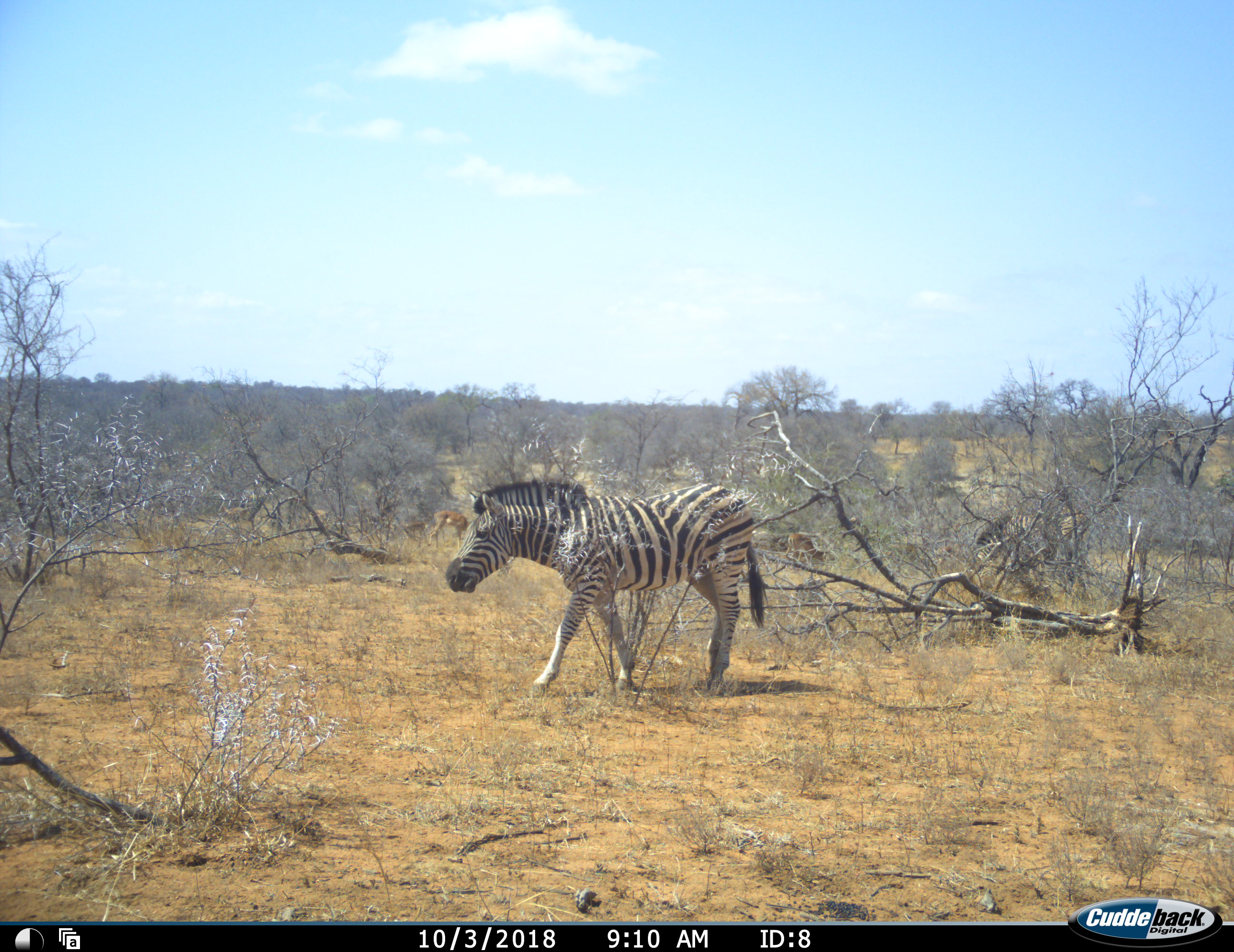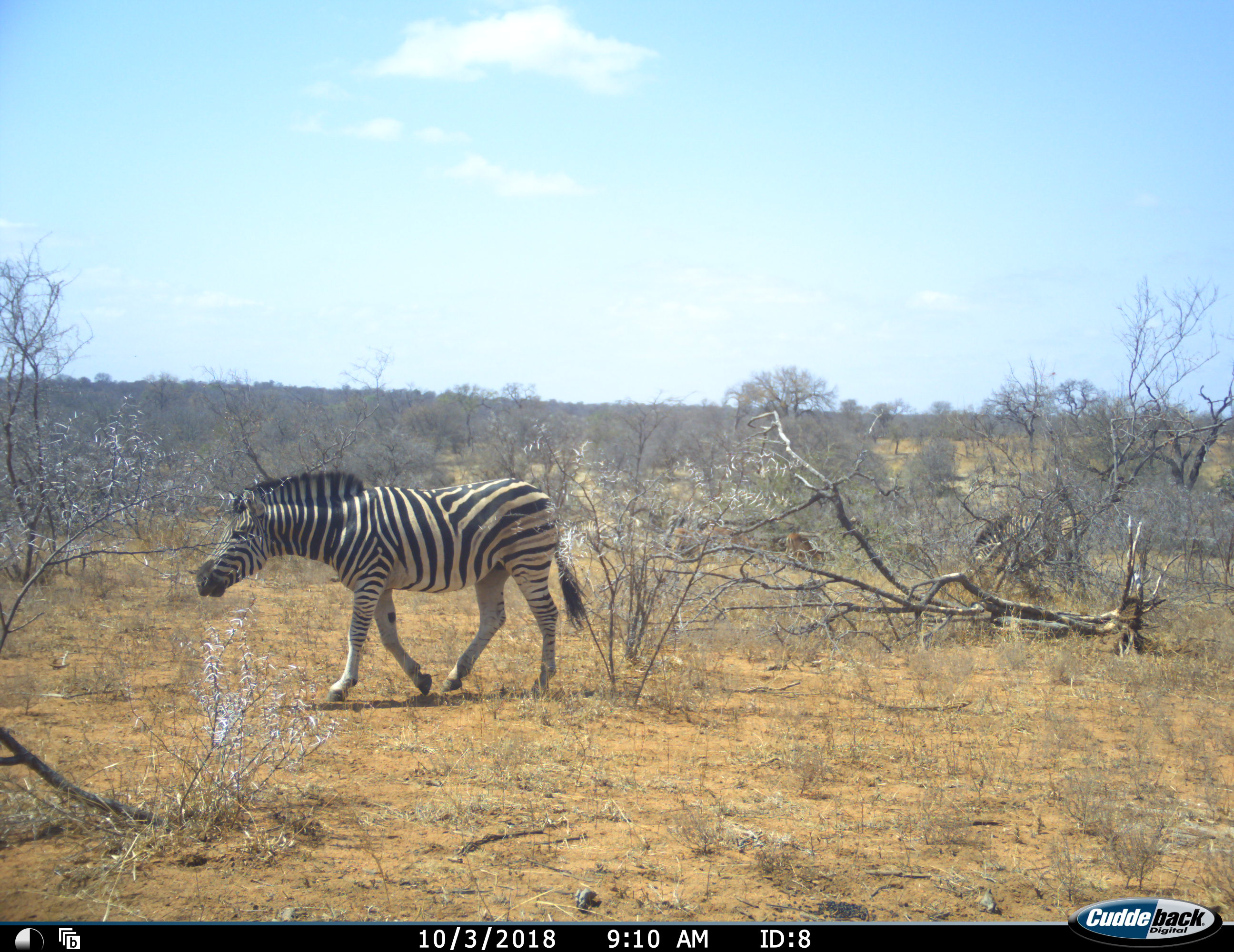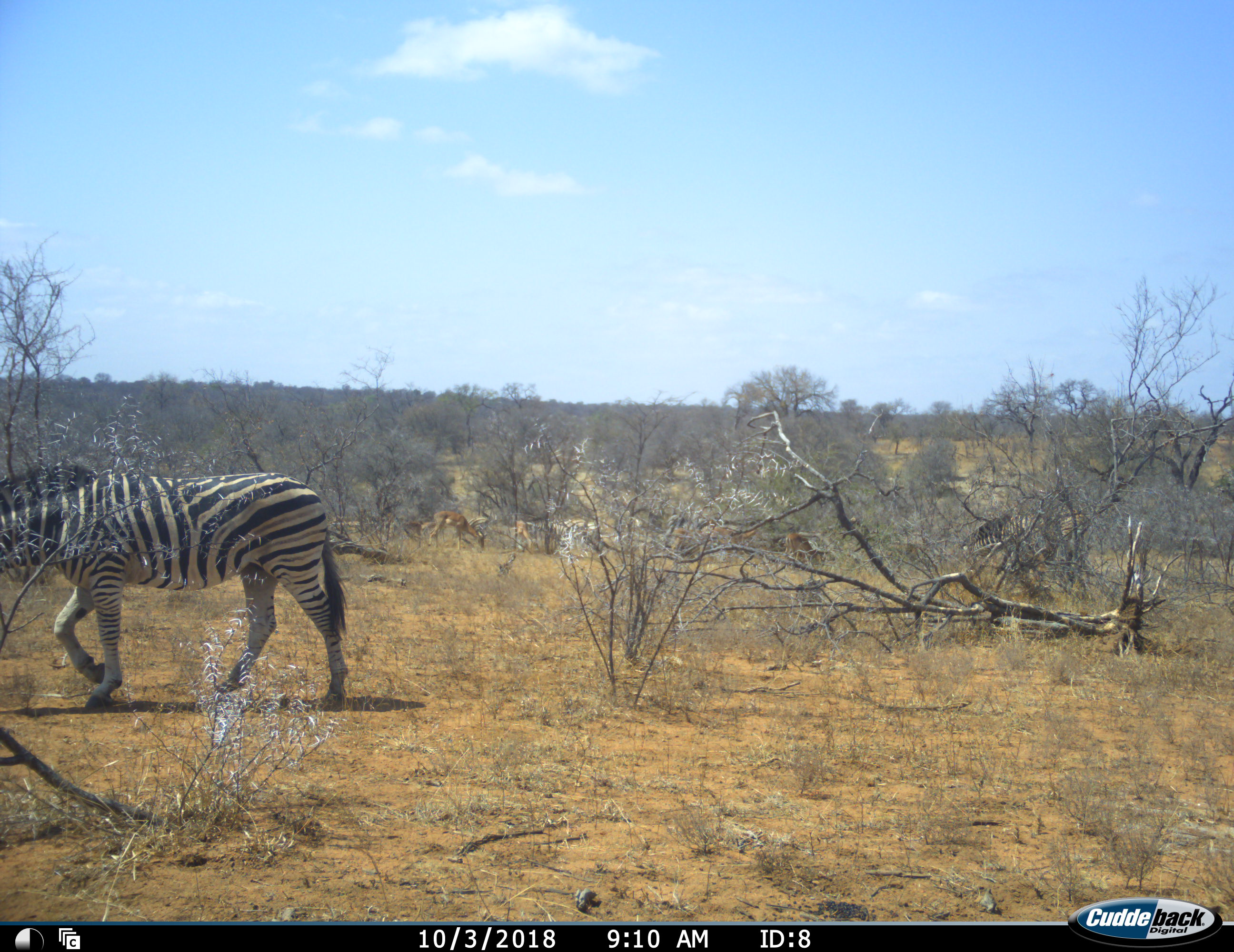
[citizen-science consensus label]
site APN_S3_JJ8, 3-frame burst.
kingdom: Animalia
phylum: Chordata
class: Mammalia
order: Artiodactyla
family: Bovidae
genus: Aepyceros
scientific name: Aepyceros melampus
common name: impala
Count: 6.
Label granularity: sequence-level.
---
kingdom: Animalia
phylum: Chordata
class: Mammalia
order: Perissodactyla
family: Equidae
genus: Equus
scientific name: Equus quagga burchellii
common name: burchell's zebra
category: zebraburchells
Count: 2.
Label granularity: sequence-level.